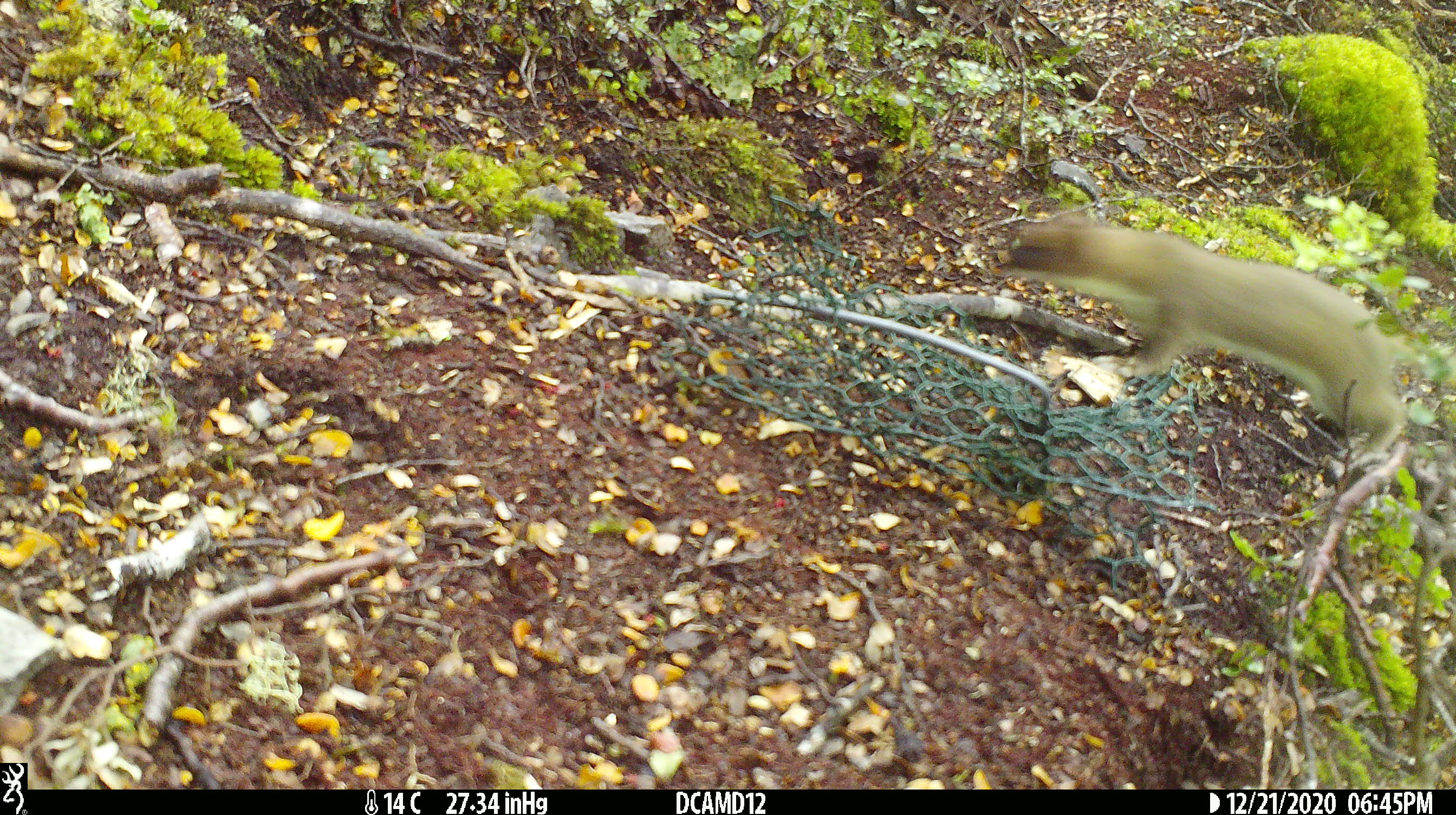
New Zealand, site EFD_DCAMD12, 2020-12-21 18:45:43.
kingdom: Animalia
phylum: Chordata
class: Mammalia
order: Carnivora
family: Mustelidae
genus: Mustela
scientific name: Mustela erminea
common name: stoat